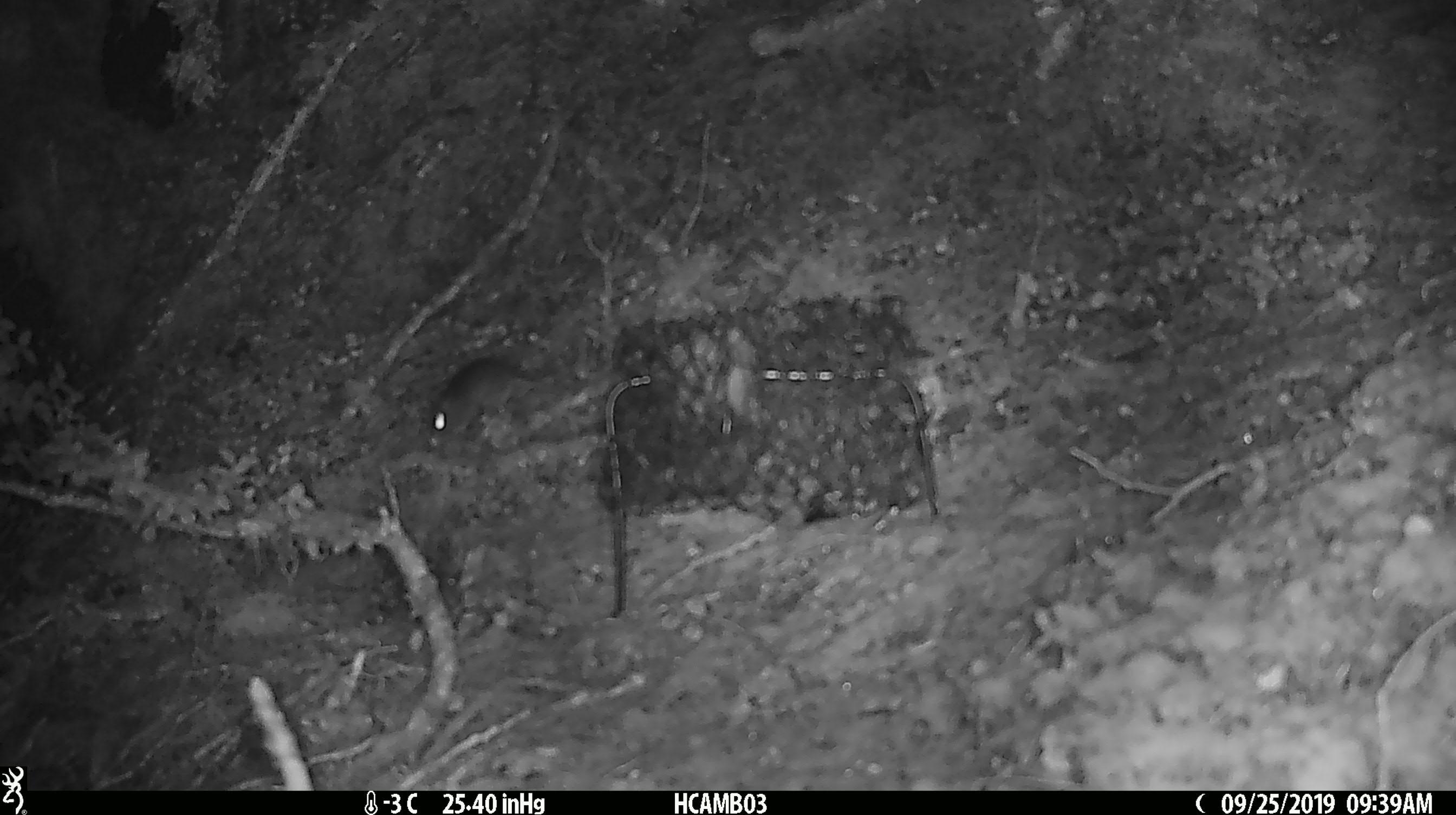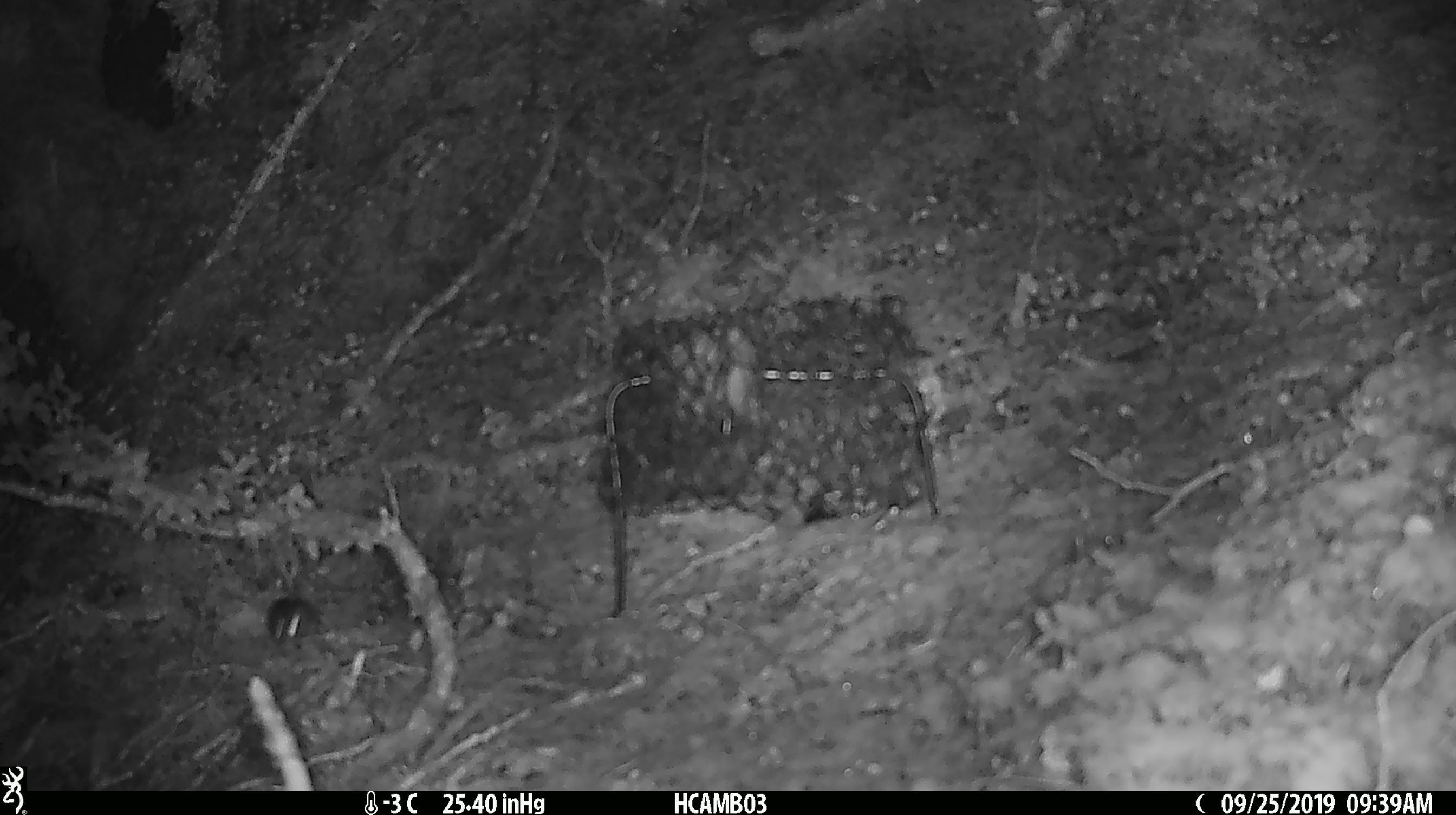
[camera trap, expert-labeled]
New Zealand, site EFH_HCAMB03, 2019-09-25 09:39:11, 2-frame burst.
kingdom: Animalia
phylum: Chordata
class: Mammalia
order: Rodentia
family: Muridae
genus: Mus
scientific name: Mus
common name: mouse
Mouse (Mus).